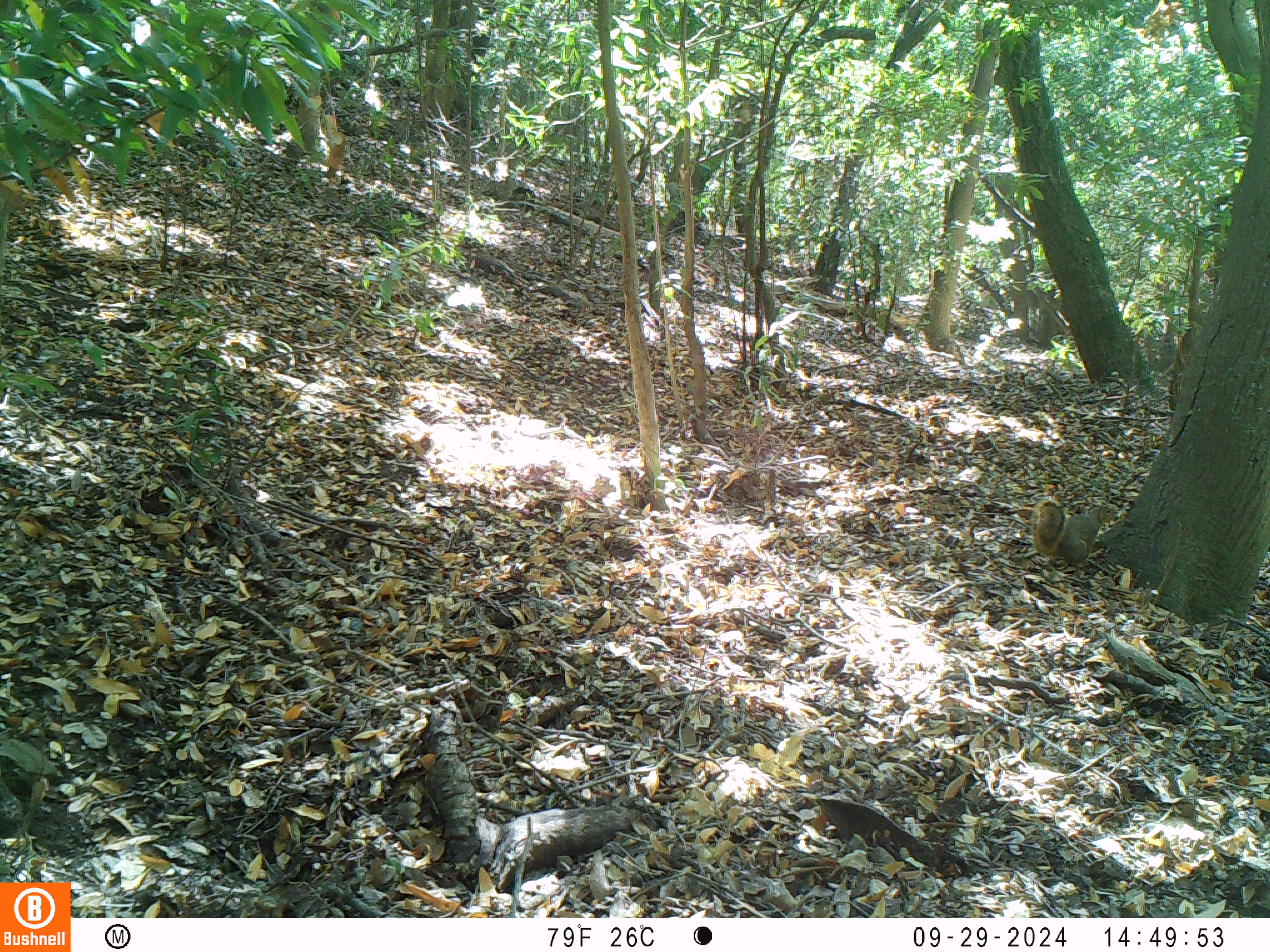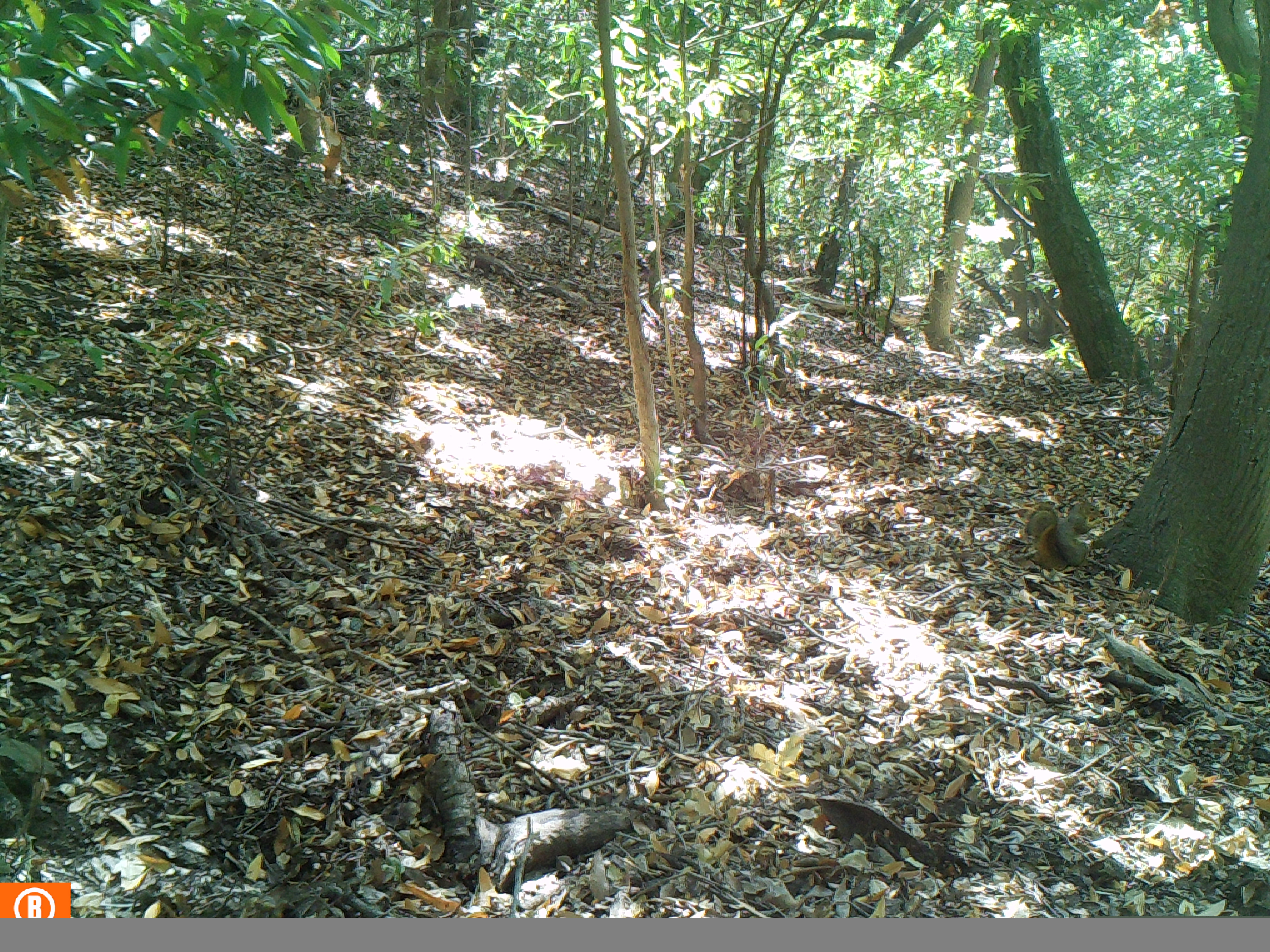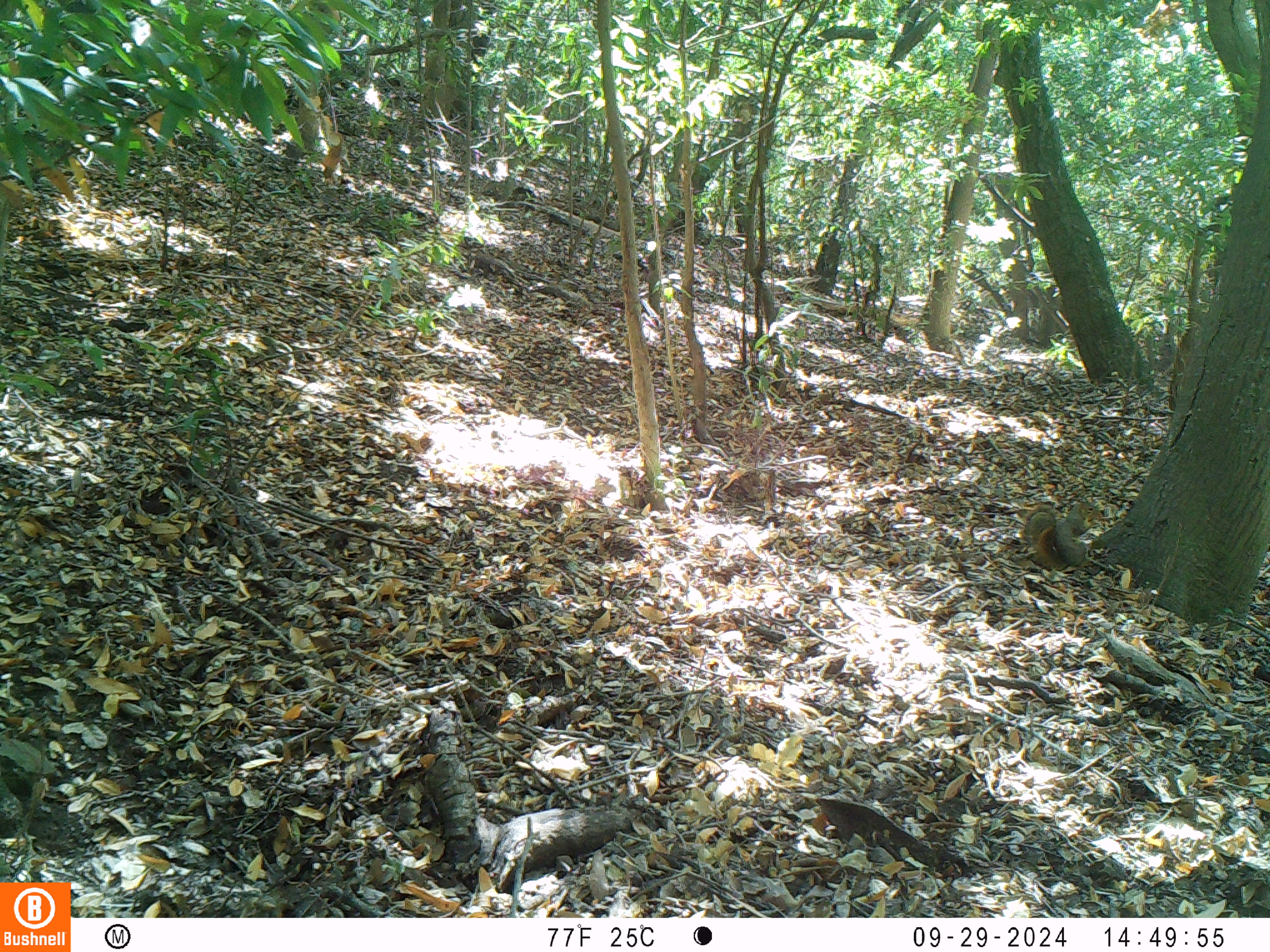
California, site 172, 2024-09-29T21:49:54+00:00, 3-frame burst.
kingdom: Animalia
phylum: Chordata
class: Mammalia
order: Rodentia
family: Sciuridae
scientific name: Sciuridae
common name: squirrel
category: unknown squirrel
Unknown squirrel (squirrel) (Sciuridae).